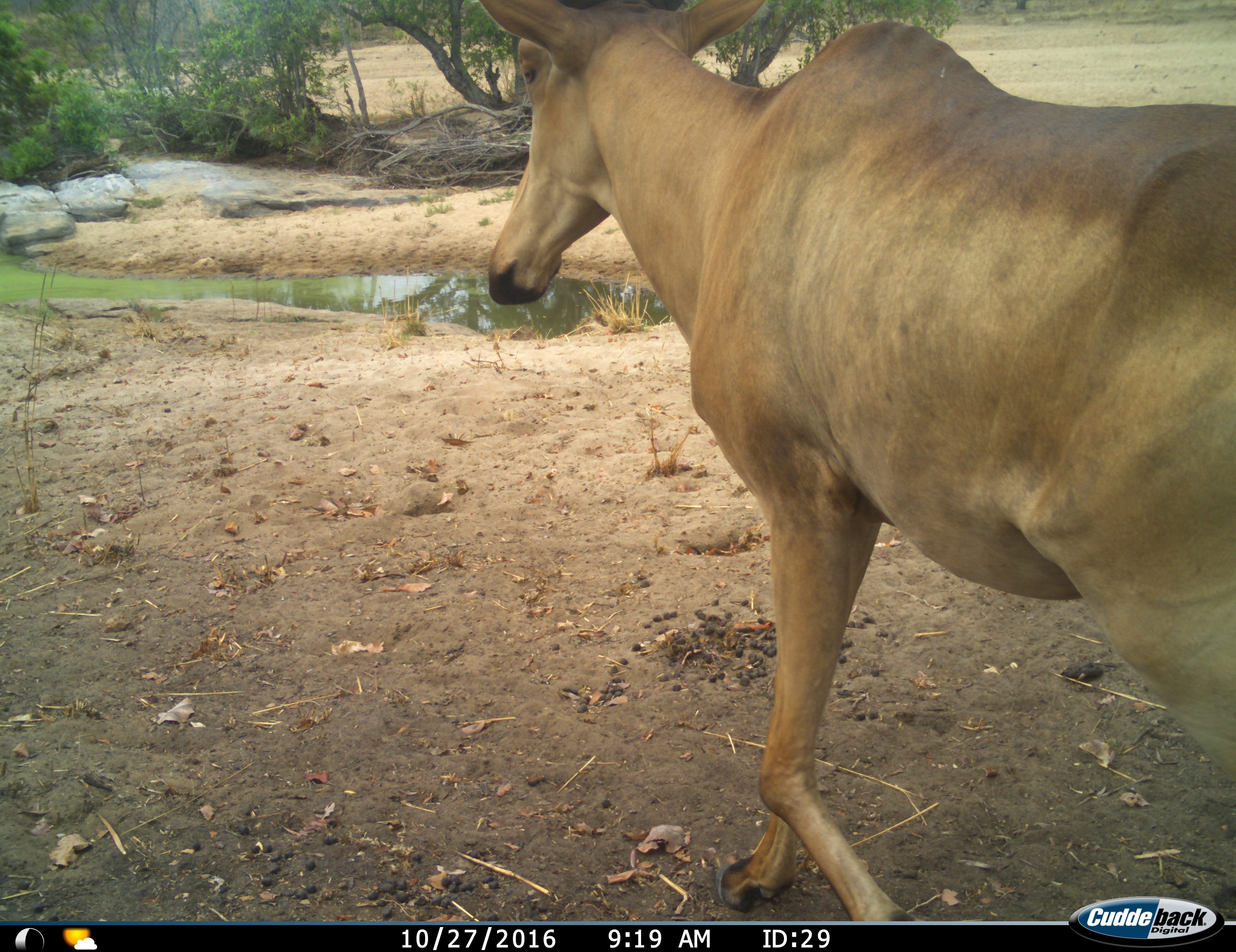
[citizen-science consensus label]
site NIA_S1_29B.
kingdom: Animalia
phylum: Chordata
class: Mammalia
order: Artiodactyla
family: Bovidae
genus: Alcelaphus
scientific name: Alcelaphus buselaphus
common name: hartebeest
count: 1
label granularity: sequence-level